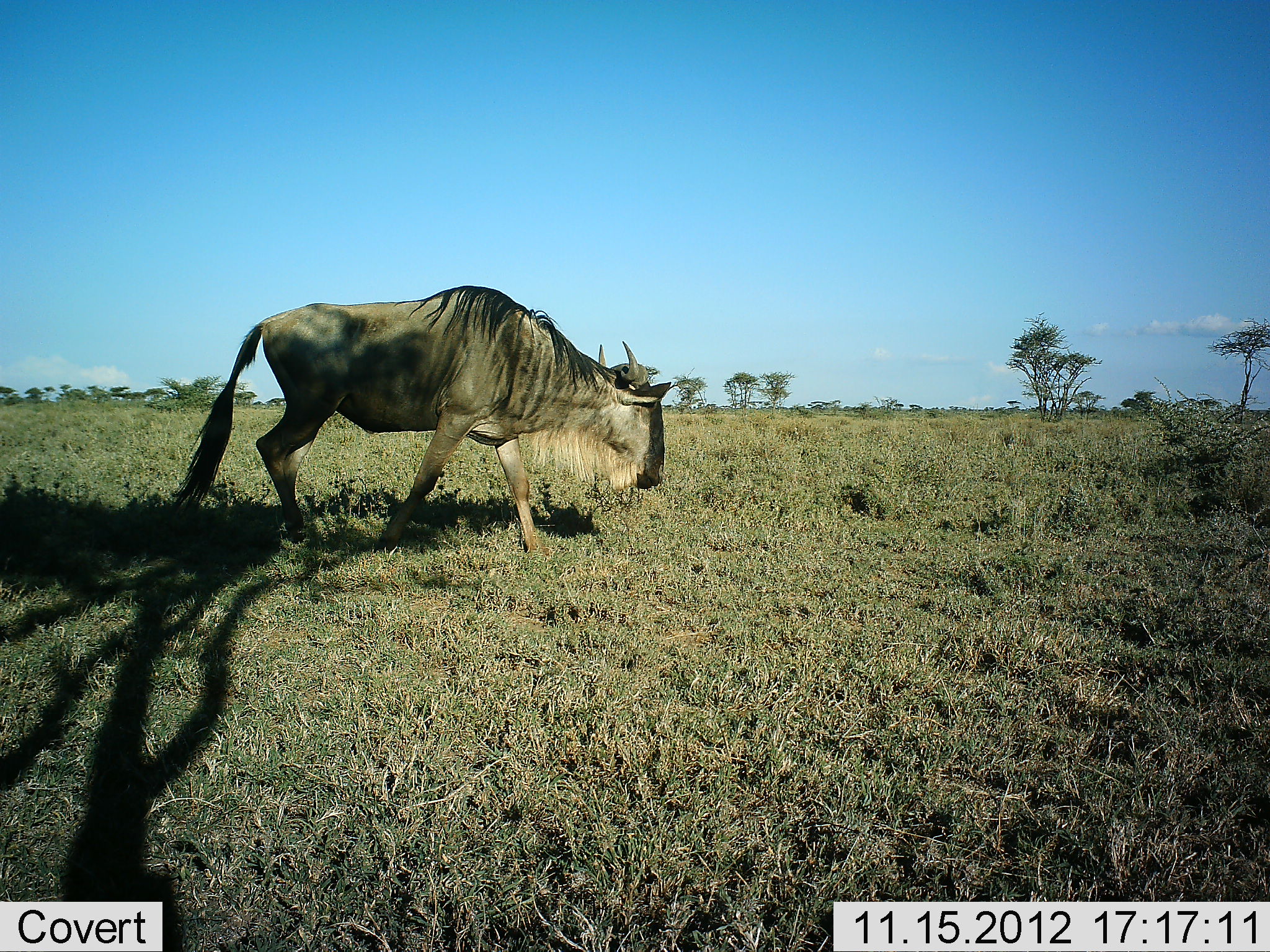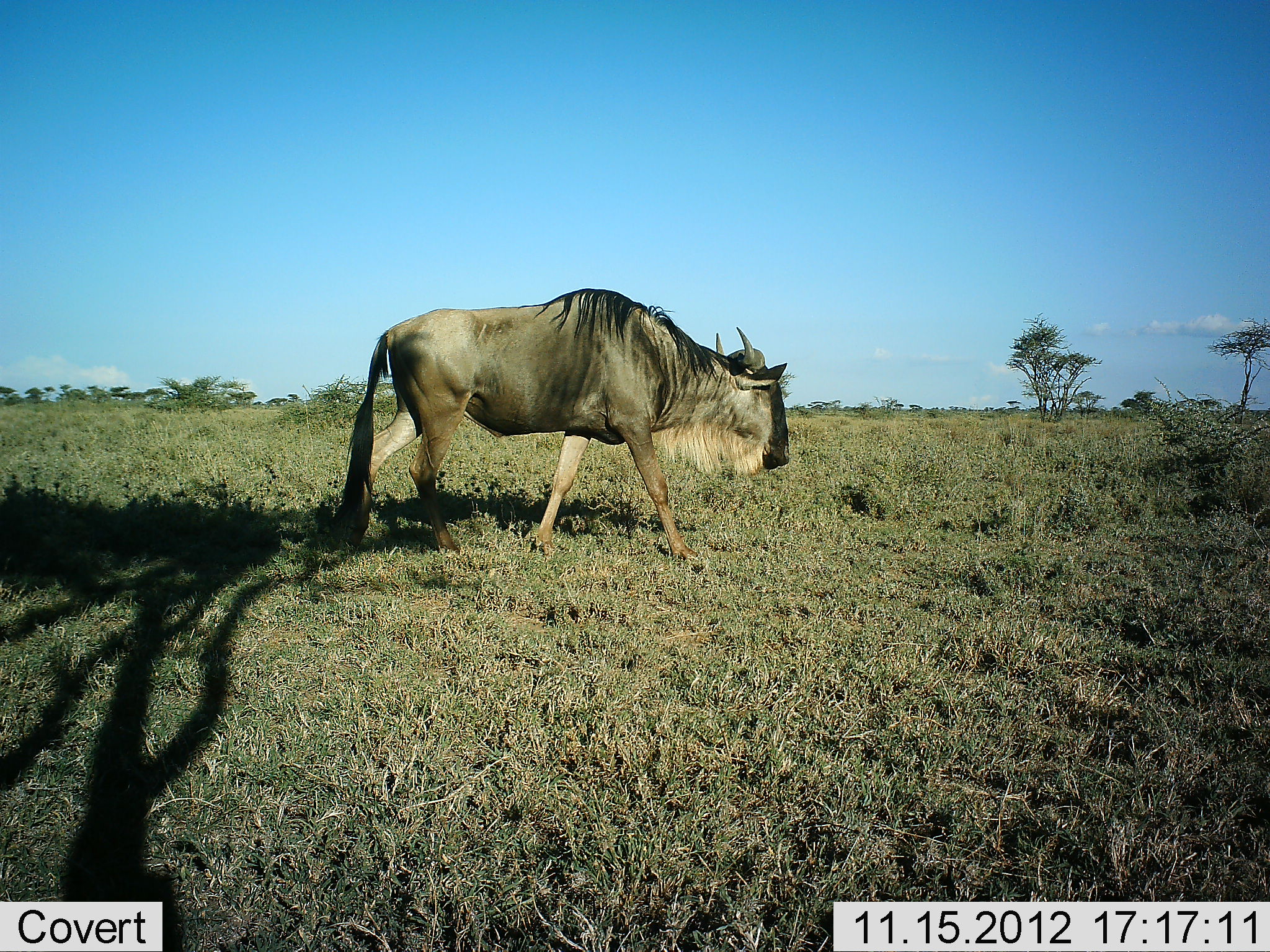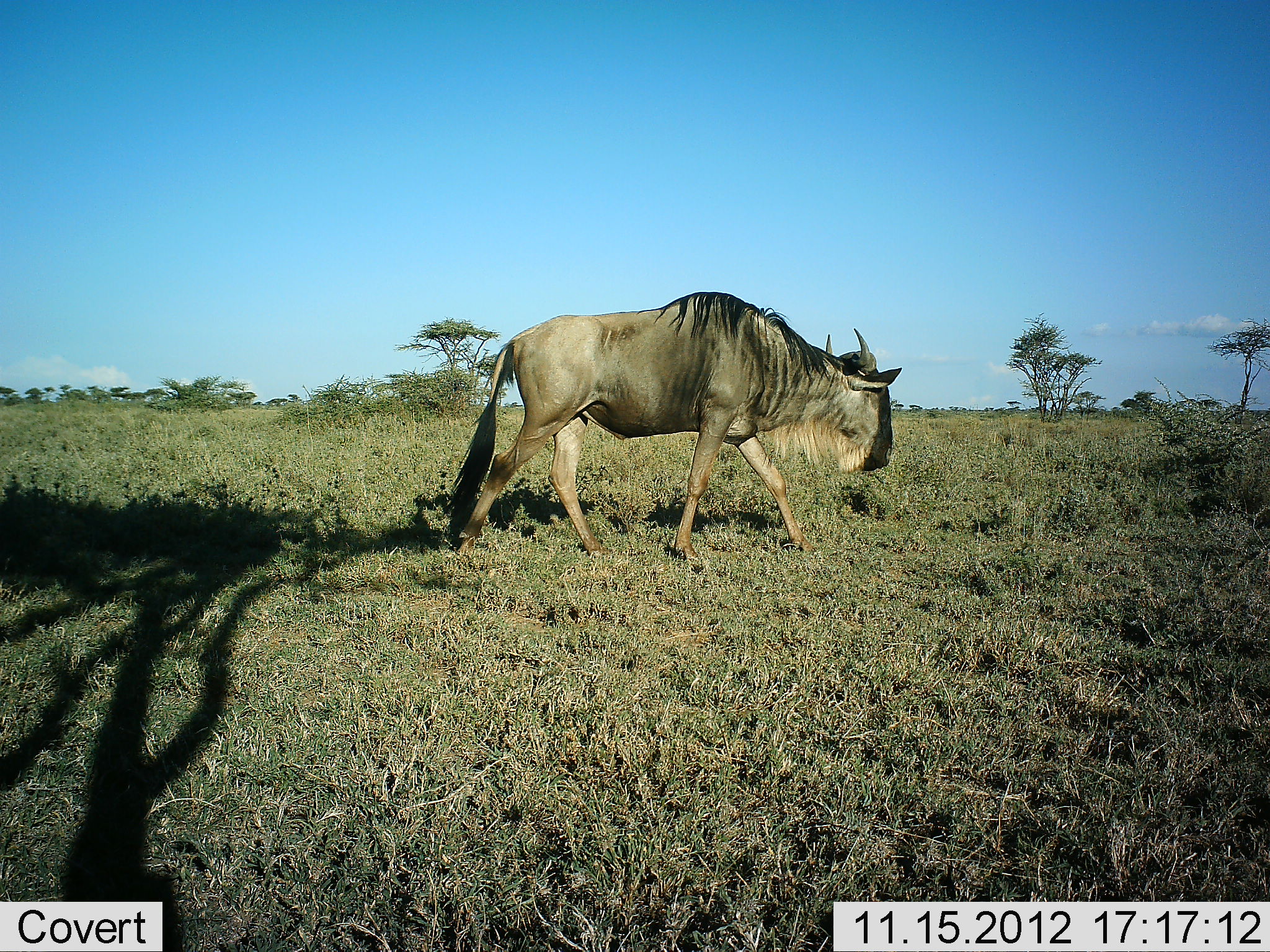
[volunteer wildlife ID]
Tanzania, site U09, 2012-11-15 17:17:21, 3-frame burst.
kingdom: Animalia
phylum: Chordata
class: Mammalia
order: Artiodactyla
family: Bovidae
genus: Connochaetes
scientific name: Connochaetes taurinus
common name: blue wildebeest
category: wildebeest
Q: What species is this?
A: Wildebeest (blue wildebeest) (Connochaetes taurinus).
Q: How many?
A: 1.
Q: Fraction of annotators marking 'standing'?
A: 20%.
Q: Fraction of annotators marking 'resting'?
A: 0%.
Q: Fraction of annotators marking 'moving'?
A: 80%.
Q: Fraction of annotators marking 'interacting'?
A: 0%.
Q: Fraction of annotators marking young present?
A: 0%.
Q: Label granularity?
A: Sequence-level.